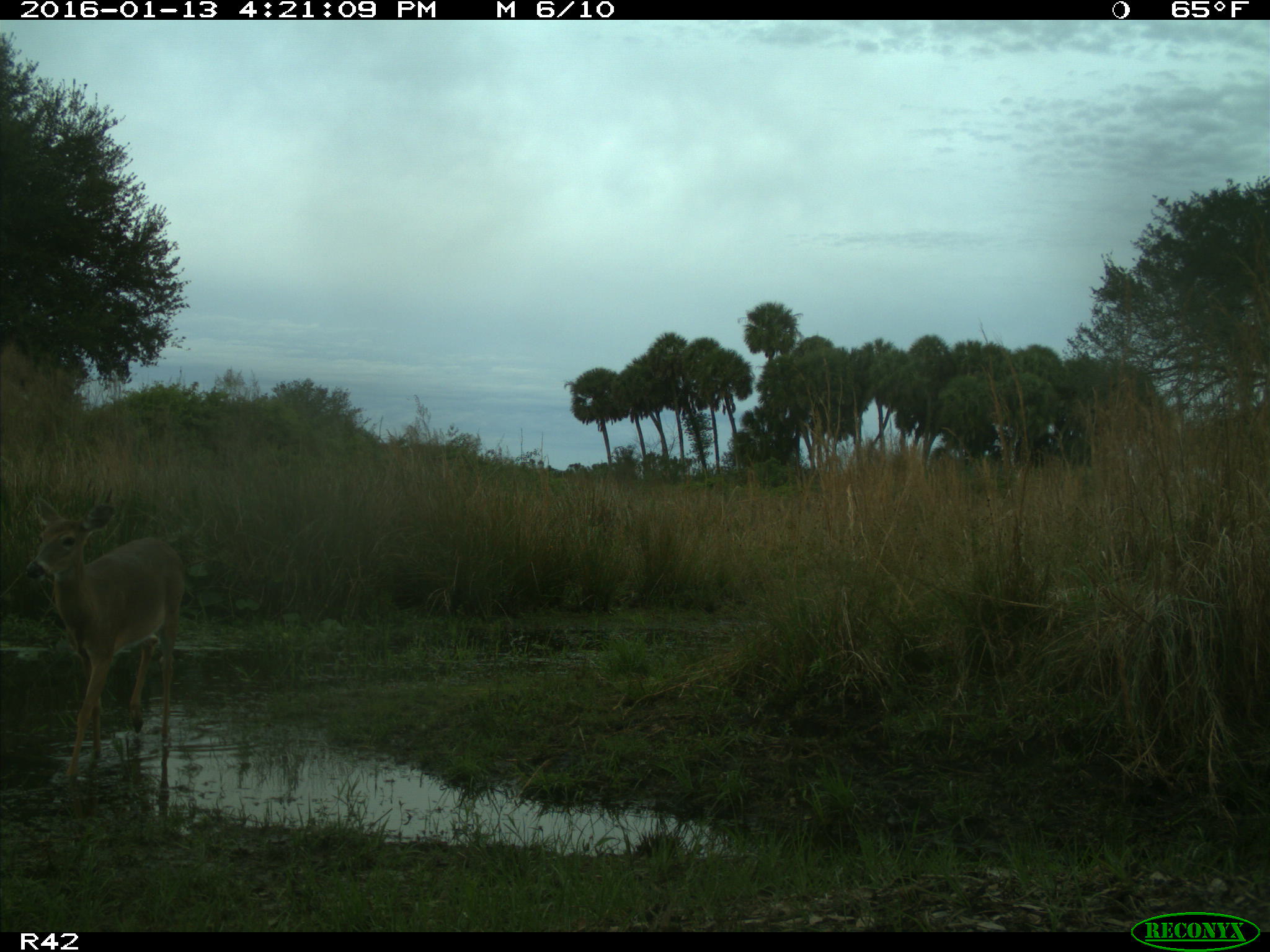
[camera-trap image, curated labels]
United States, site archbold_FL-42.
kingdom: Animalia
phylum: Chordata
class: Mammalia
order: Artiodactyla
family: Cervidae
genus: Odocoileus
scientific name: Odocoileus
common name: deer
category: unidentified deer